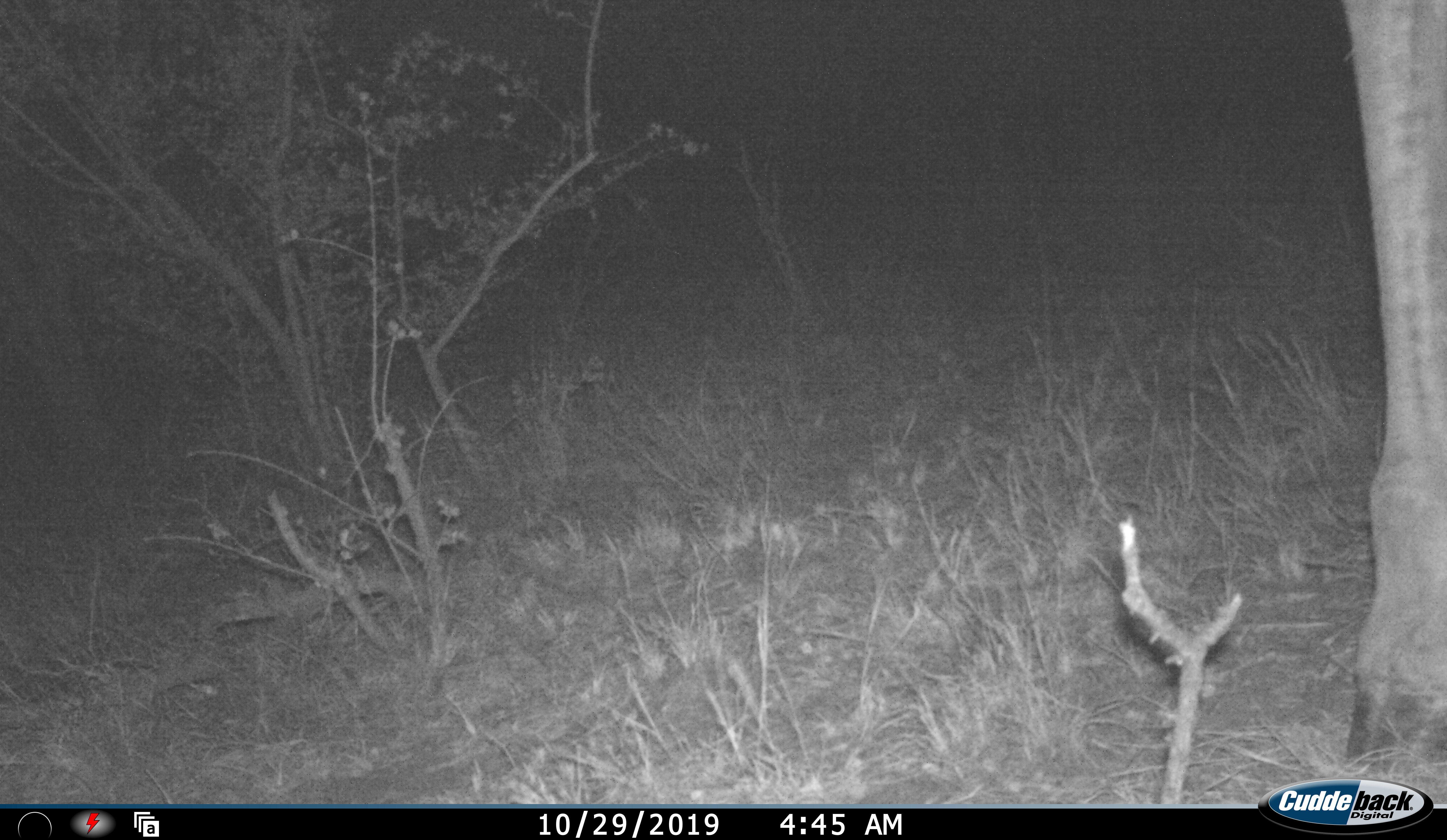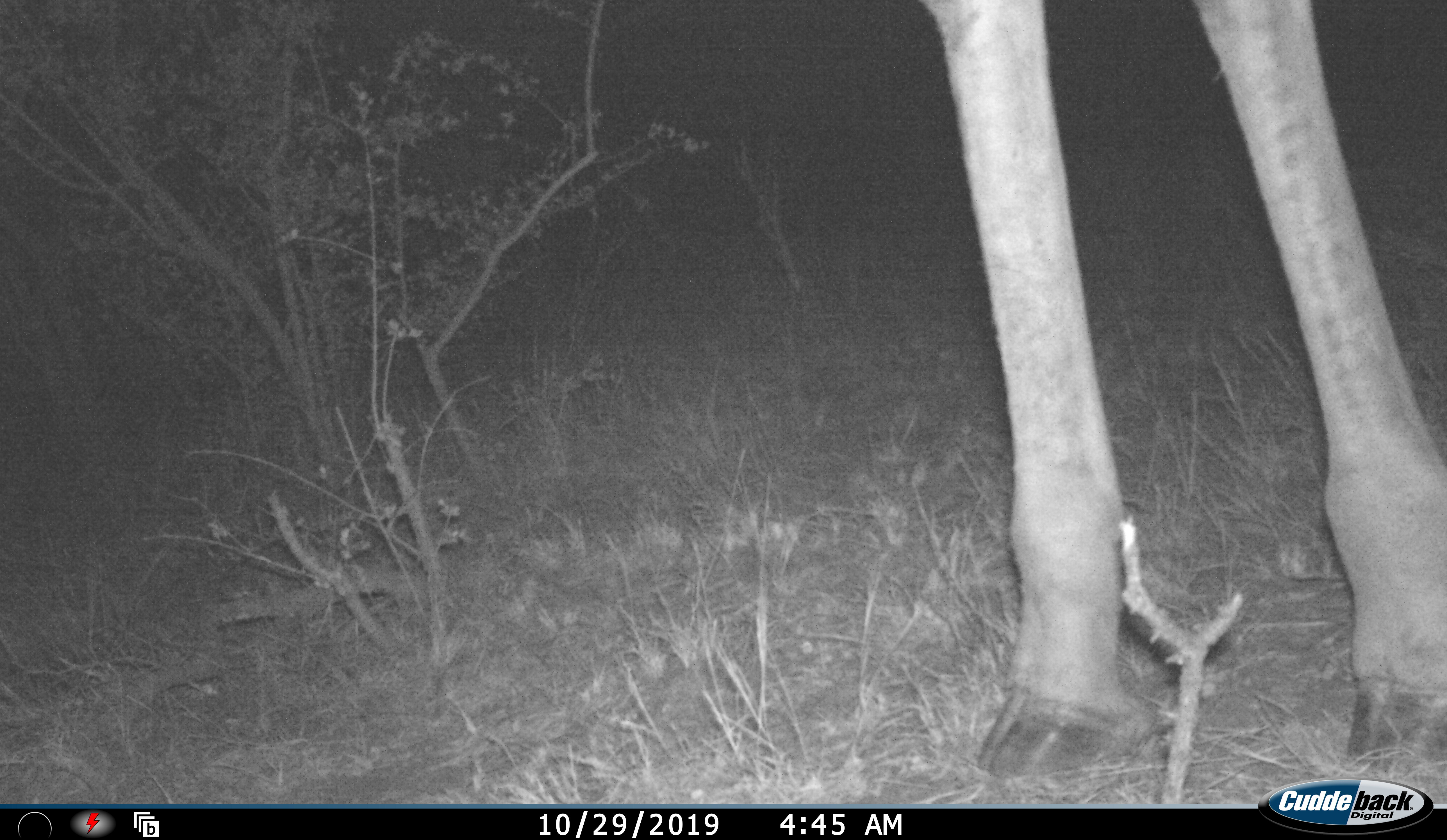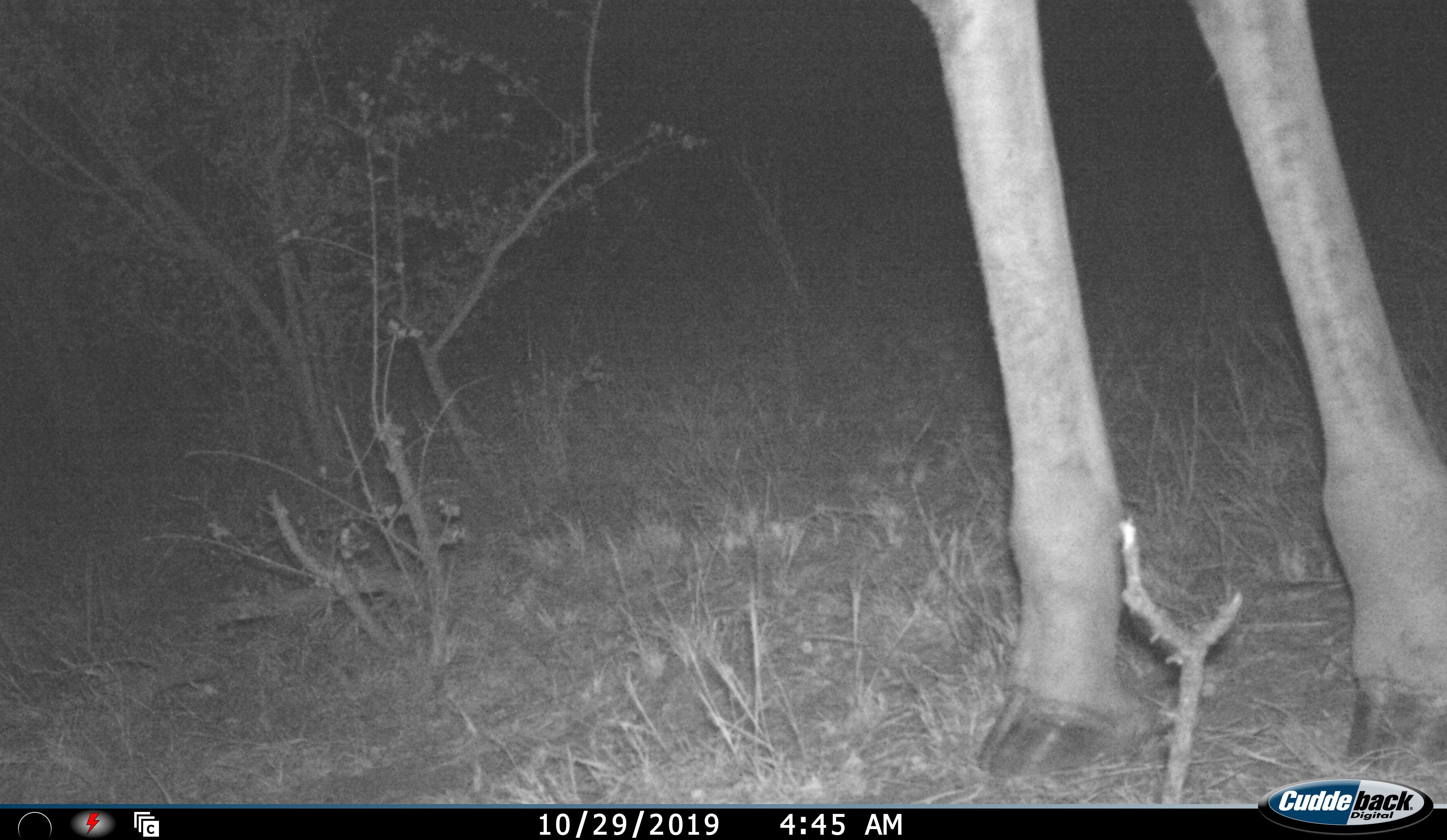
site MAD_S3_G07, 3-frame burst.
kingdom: Animalia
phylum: Chordata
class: Mammalia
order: Artiodactyla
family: Giraffidae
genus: Giraffa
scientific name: Giraffa camelopardalis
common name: giraffe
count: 1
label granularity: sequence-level